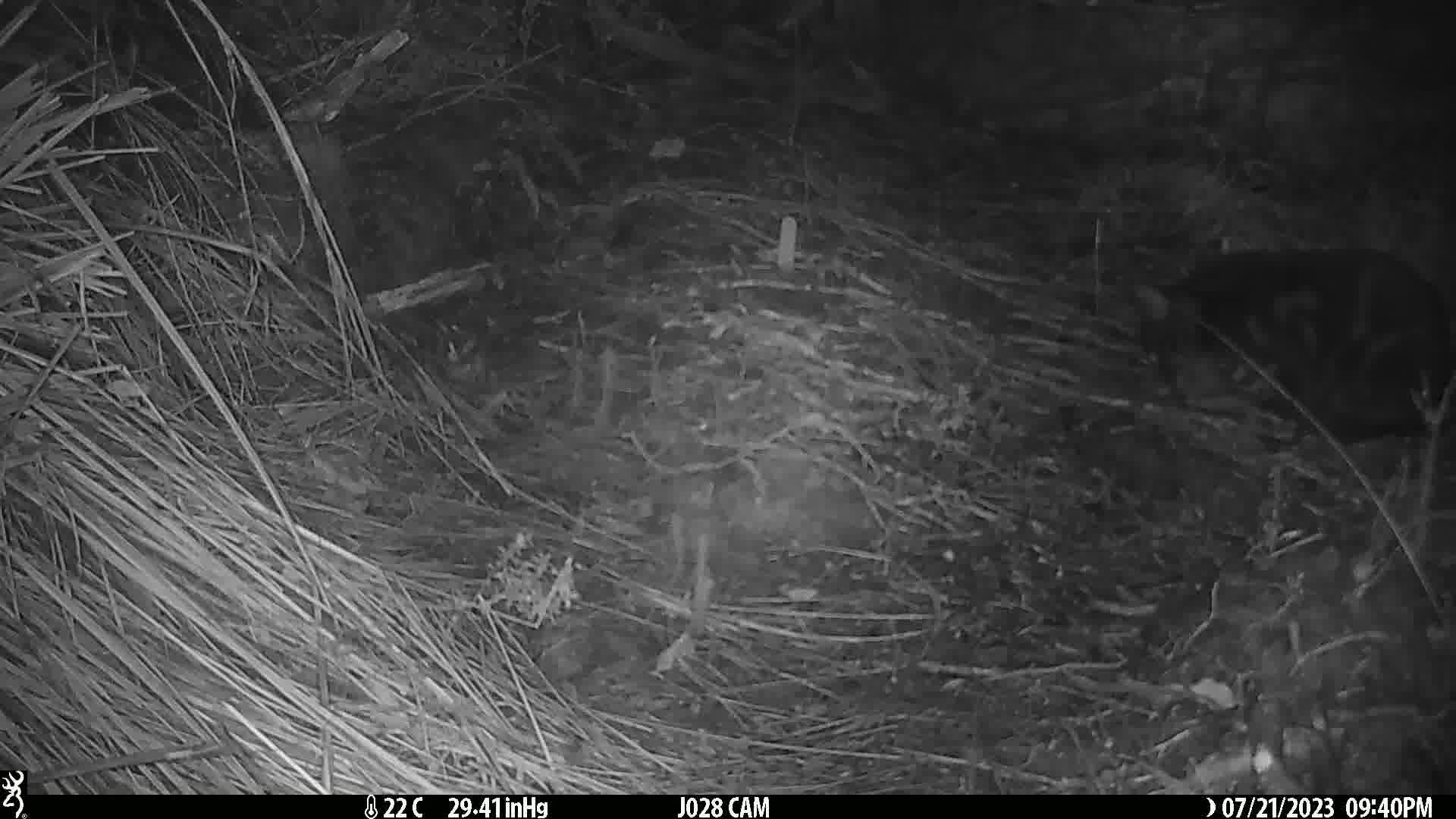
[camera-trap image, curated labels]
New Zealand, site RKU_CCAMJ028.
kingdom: Animalia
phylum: Chordata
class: Mammalia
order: Carnivora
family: Felidae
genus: Felis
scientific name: Felis catus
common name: domestic cat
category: cat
Cat (domestic cat) (Felis catus).